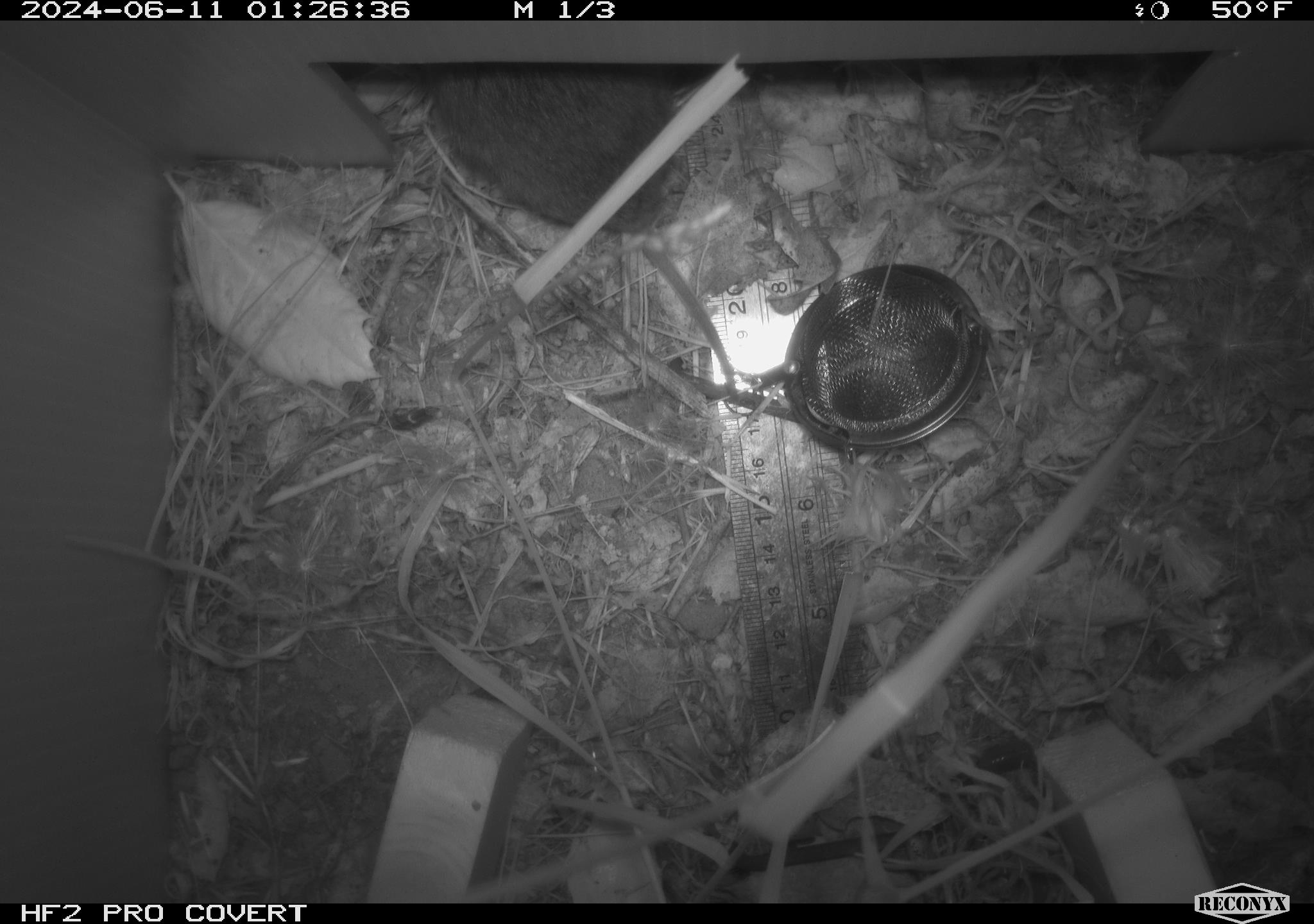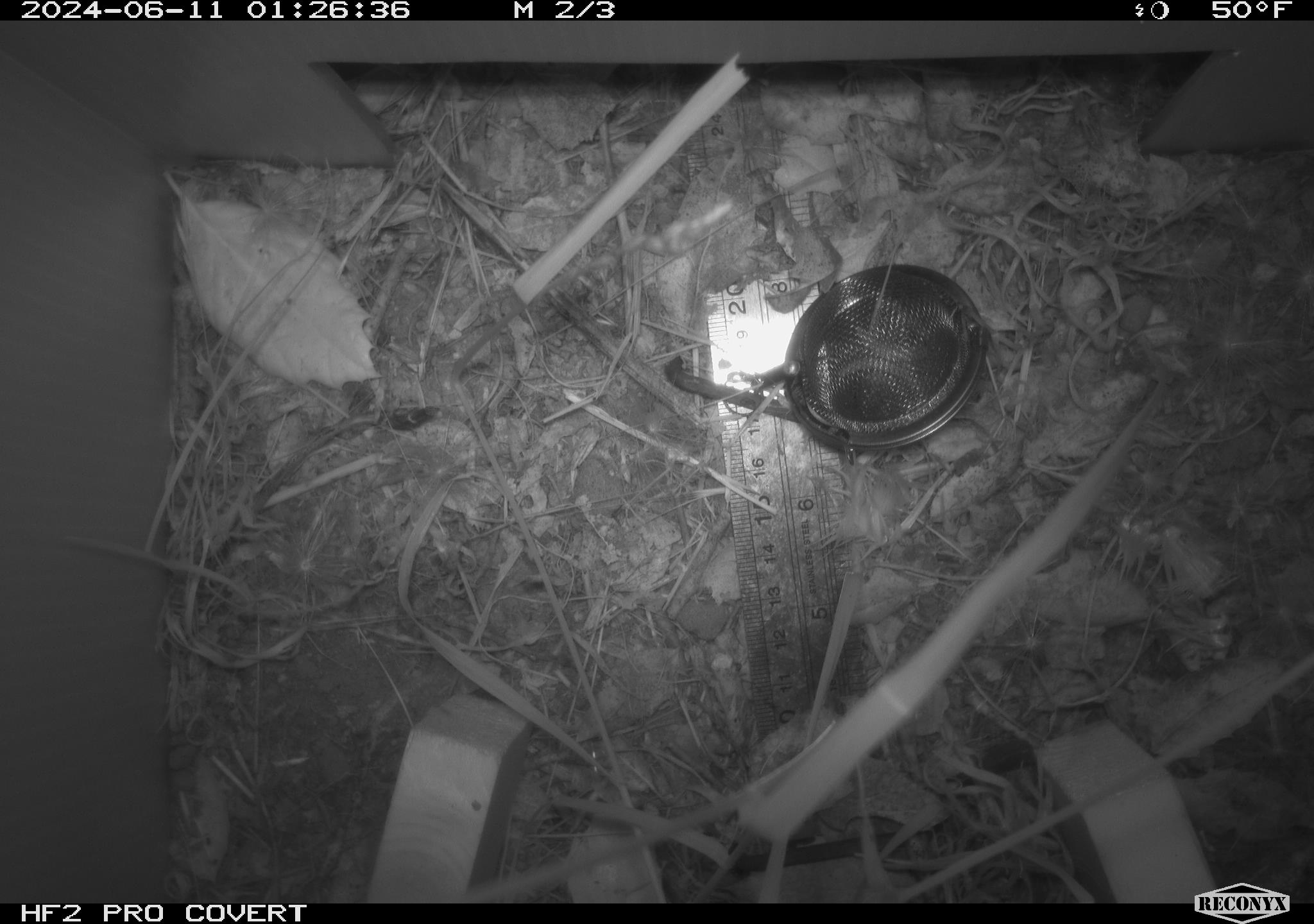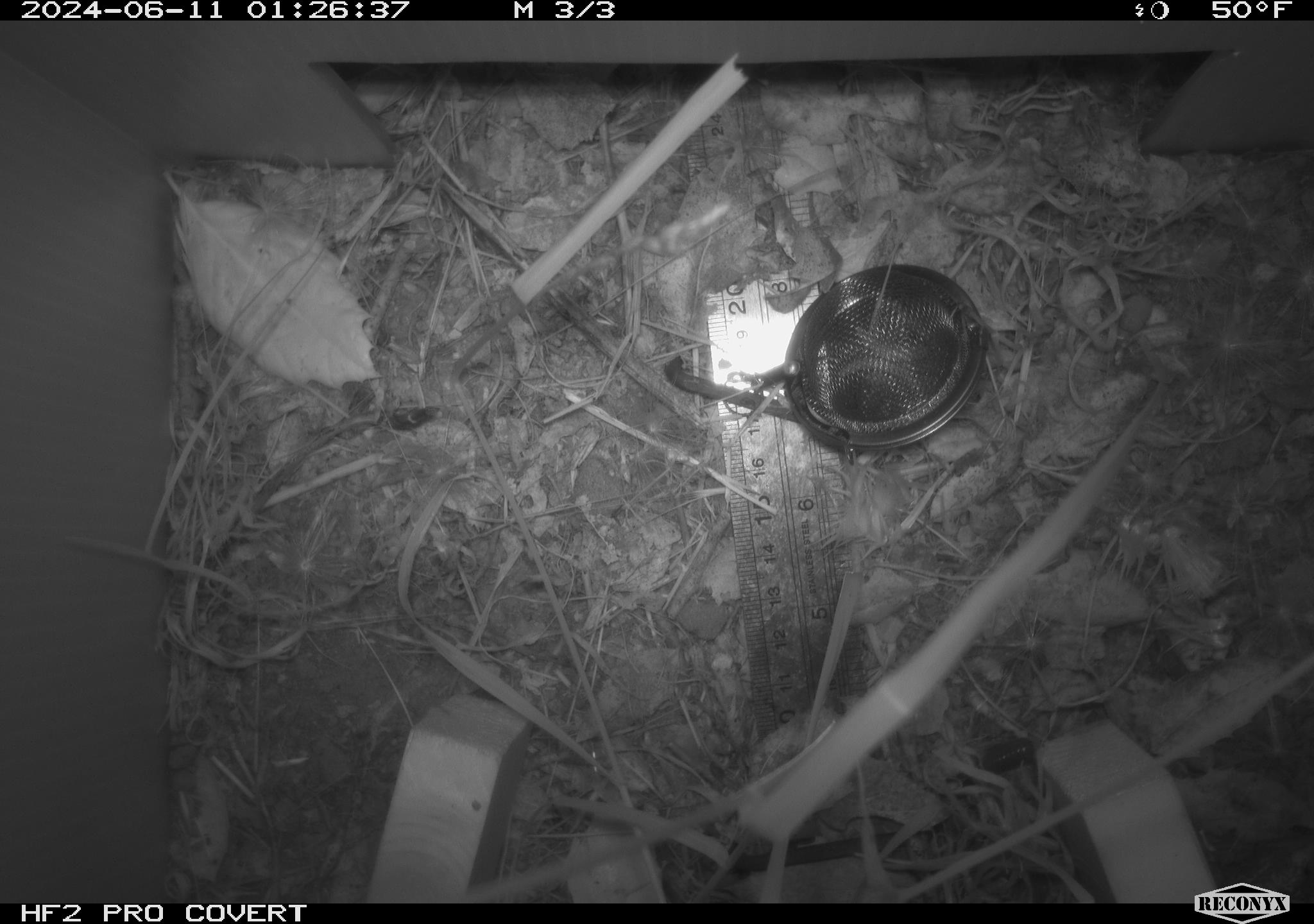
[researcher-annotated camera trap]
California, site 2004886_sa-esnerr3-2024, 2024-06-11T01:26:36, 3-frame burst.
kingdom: Animalia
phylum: Chordata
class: Mammalia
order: Rodentia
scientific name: Rodentia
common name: rodent